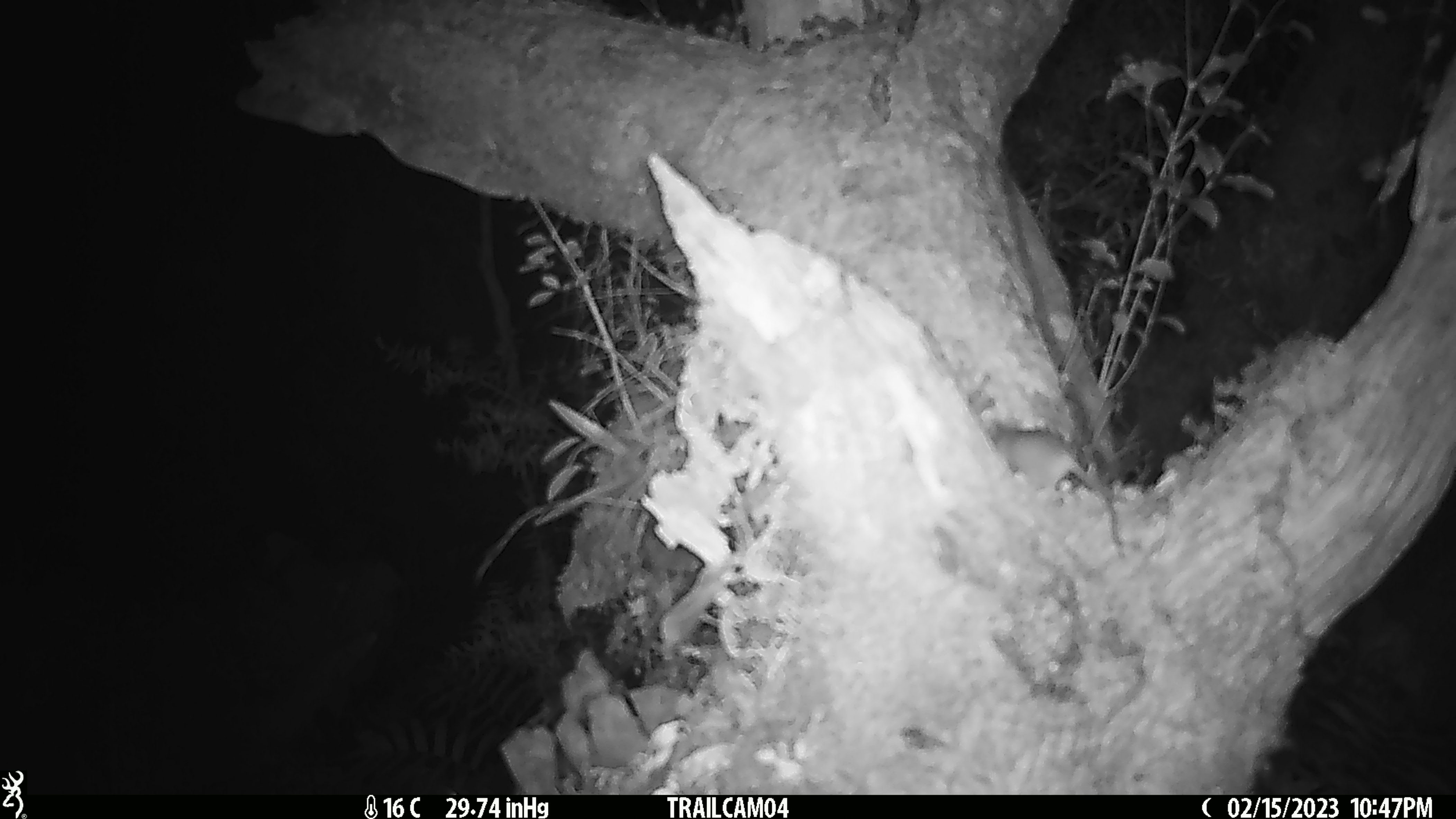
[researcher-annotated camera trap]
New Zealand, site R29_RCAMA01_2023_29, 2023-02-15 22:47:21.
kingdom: Animalia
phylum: Chordata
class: Mammalia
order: Rodentia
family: Muridae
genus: Mus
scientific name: Mus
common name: mouse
Mouse (Mus).